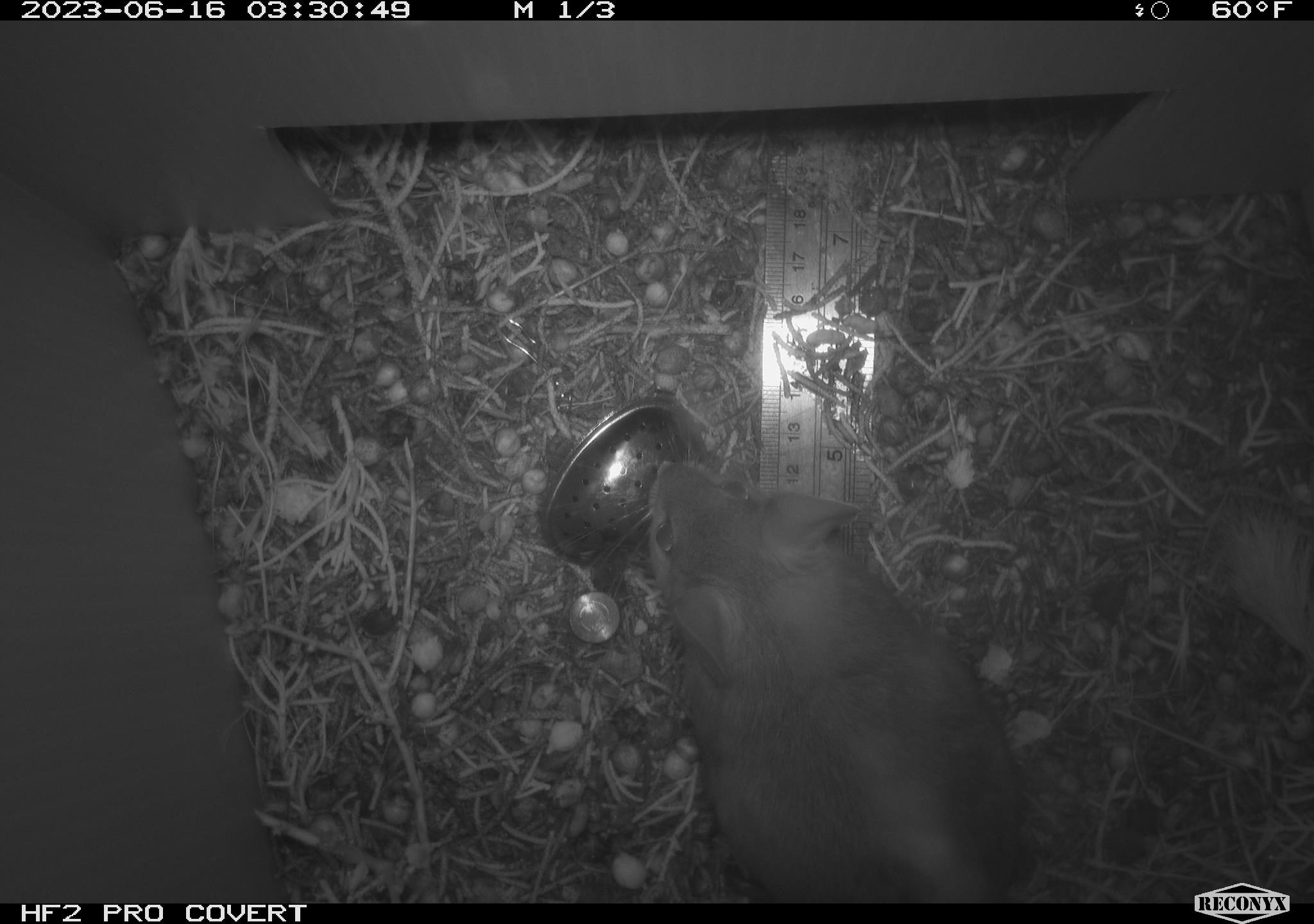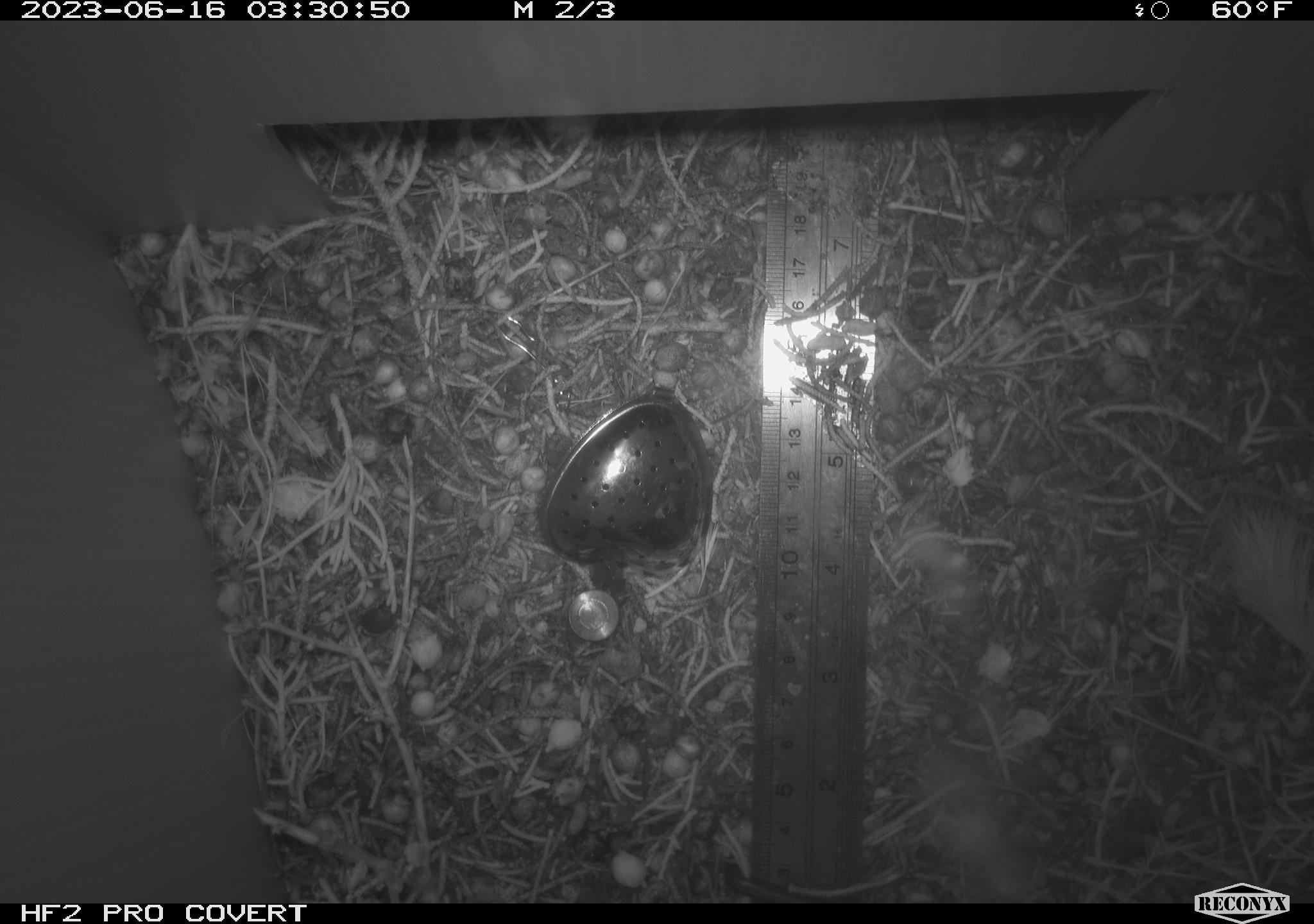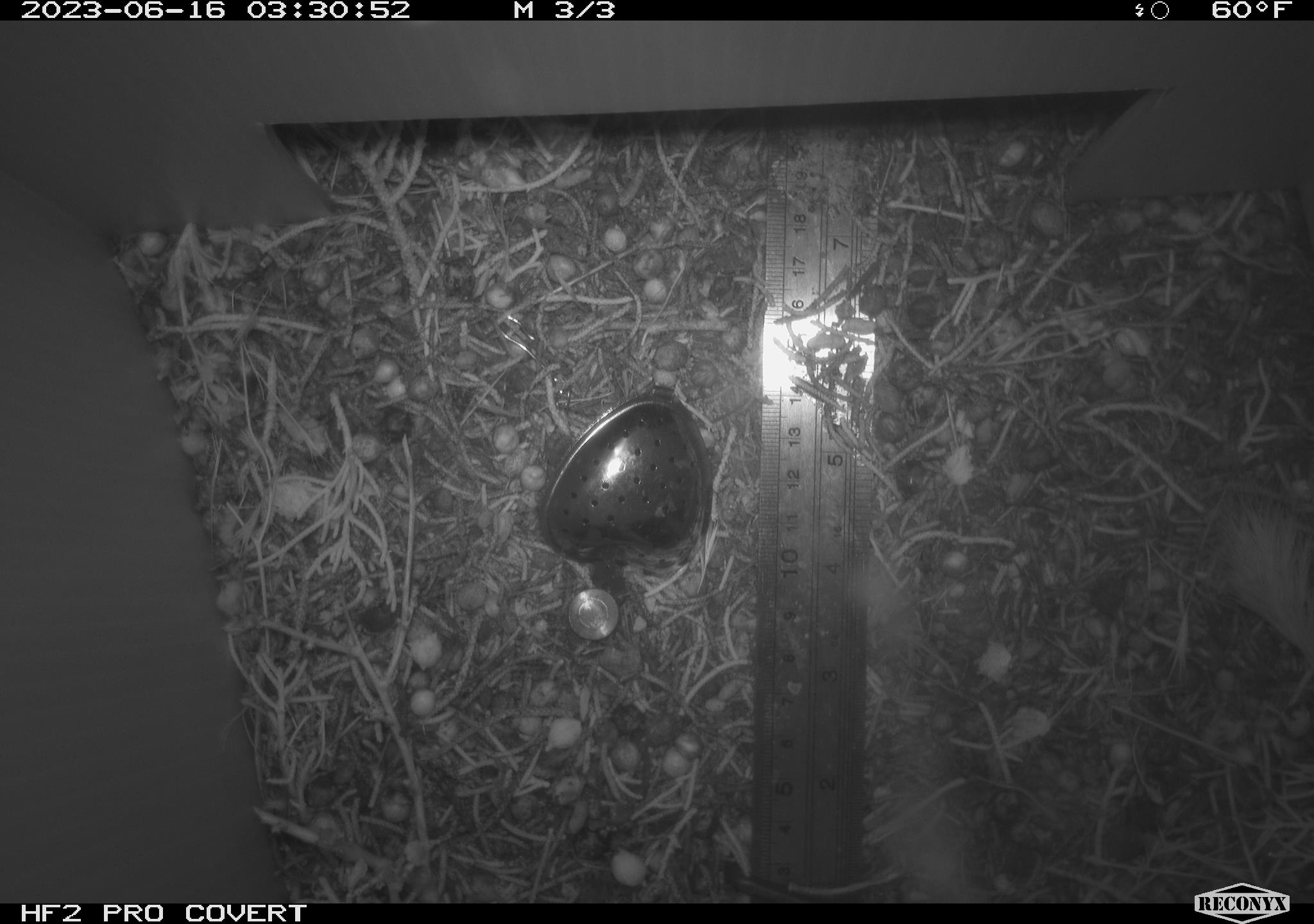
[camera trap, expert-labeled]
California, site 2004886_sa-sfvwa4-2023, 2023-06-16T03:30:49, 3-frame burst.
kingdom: Animalia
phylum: Chordata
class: Mammalia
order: Rodentia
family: Cricetidae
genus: Neotoma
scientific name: Neotoma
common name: pack rat or woodrat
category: neotoma species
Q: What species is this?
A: Neotoma species (pack rat or woodrat) (Neotoma).